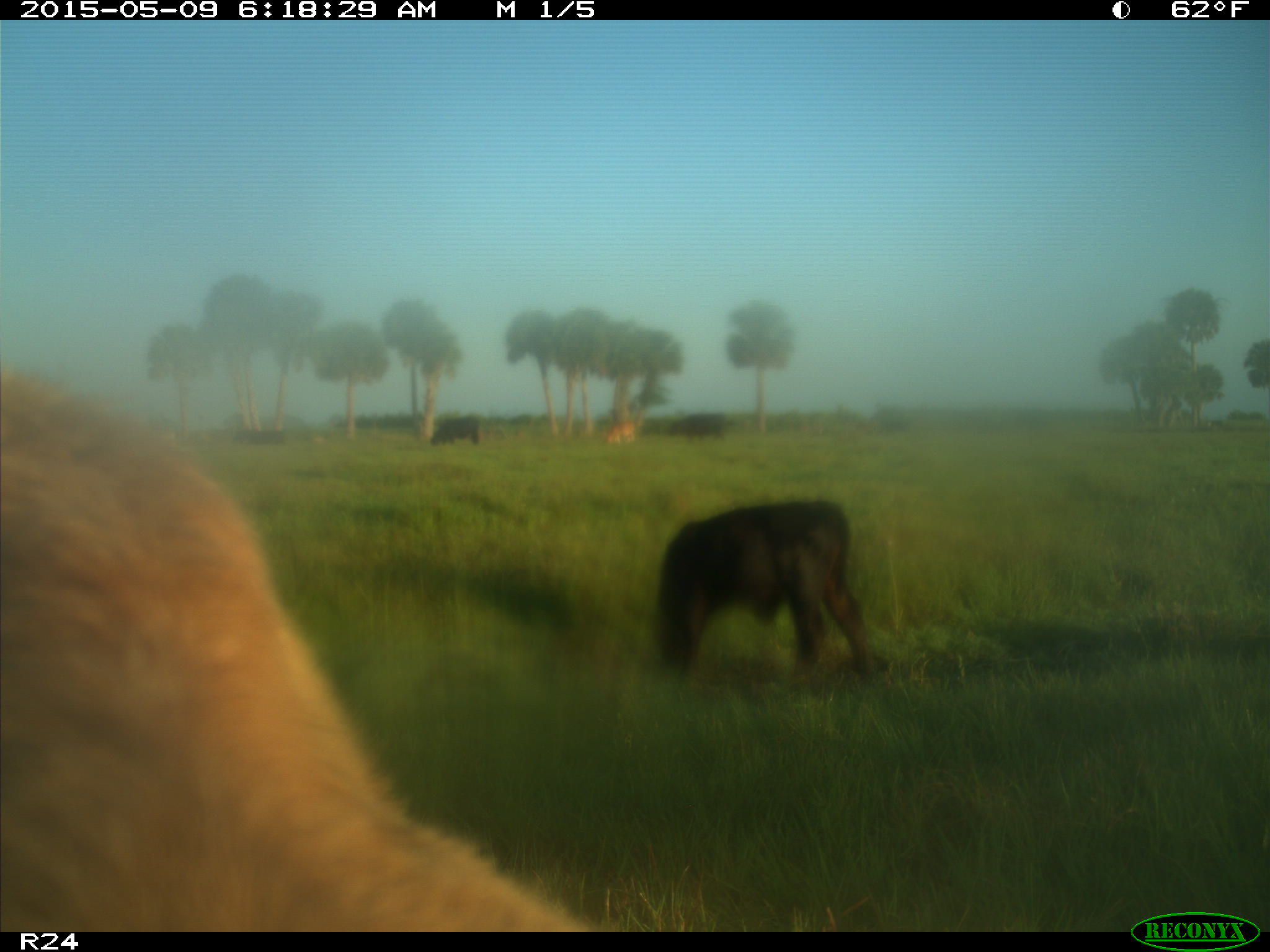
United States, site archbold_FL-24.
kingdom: Animalia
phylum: Chordata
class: Mammalia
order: Artiodactyla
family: Bovidae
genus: Bos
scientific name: Bos taurus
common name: domestic cow